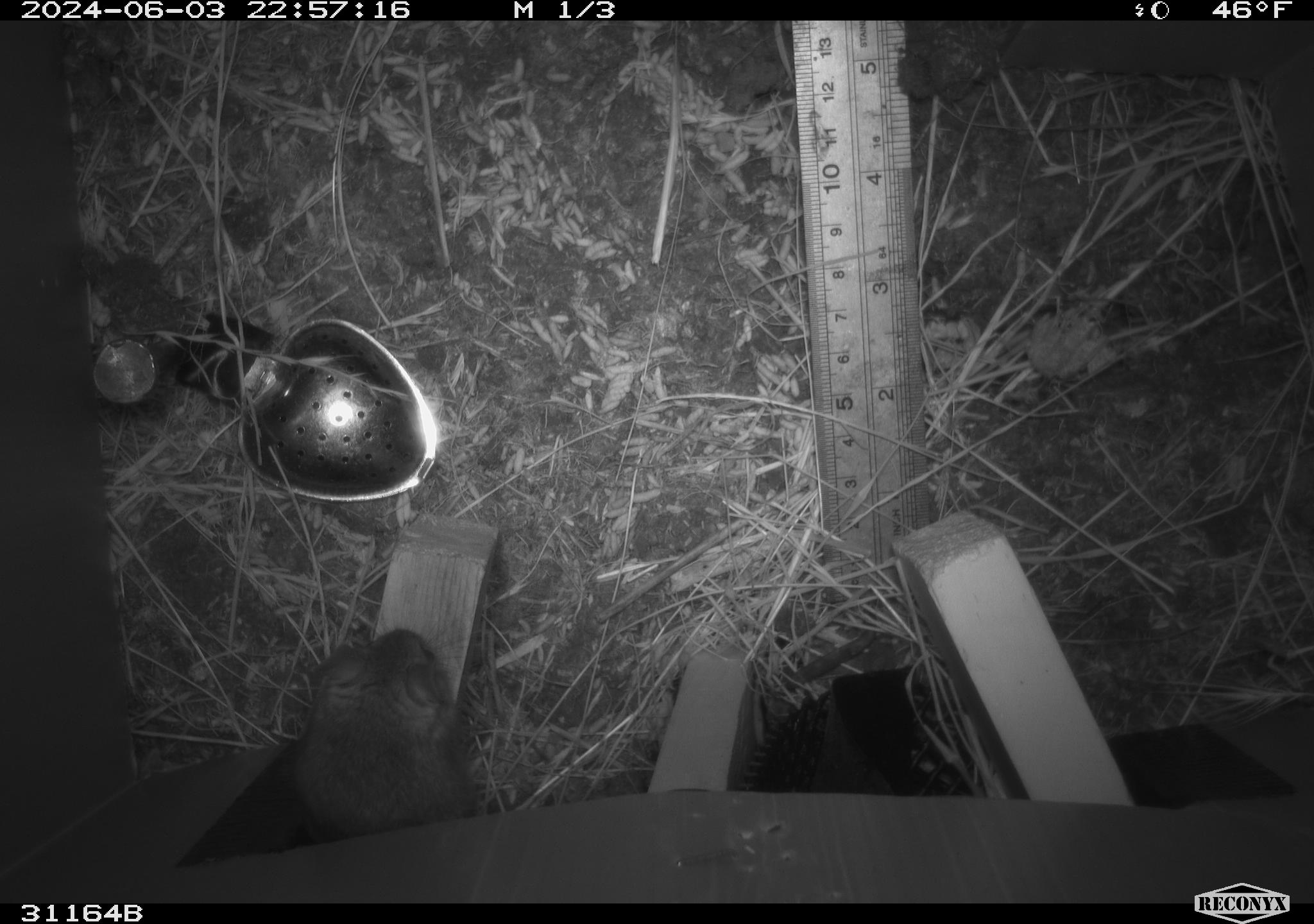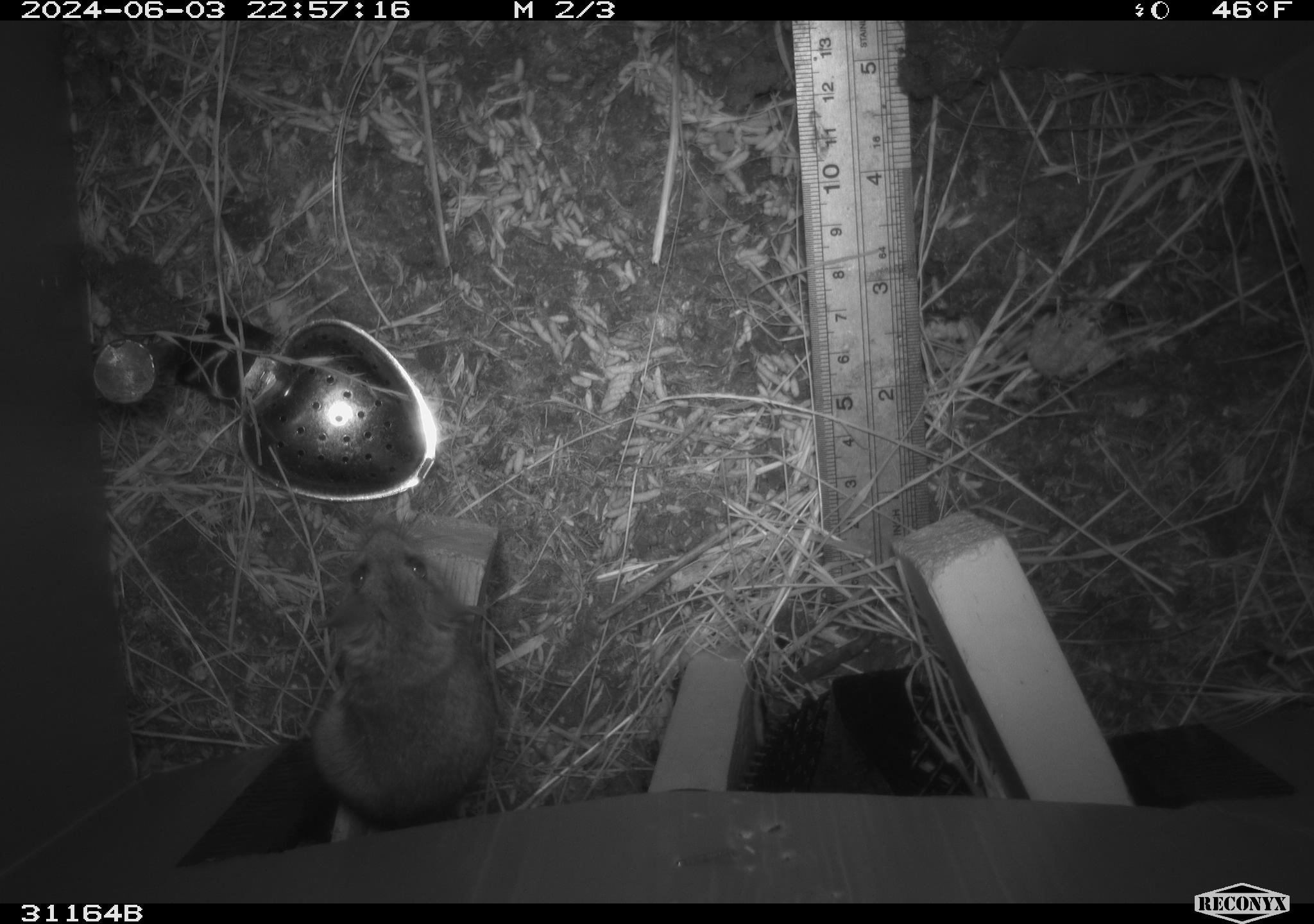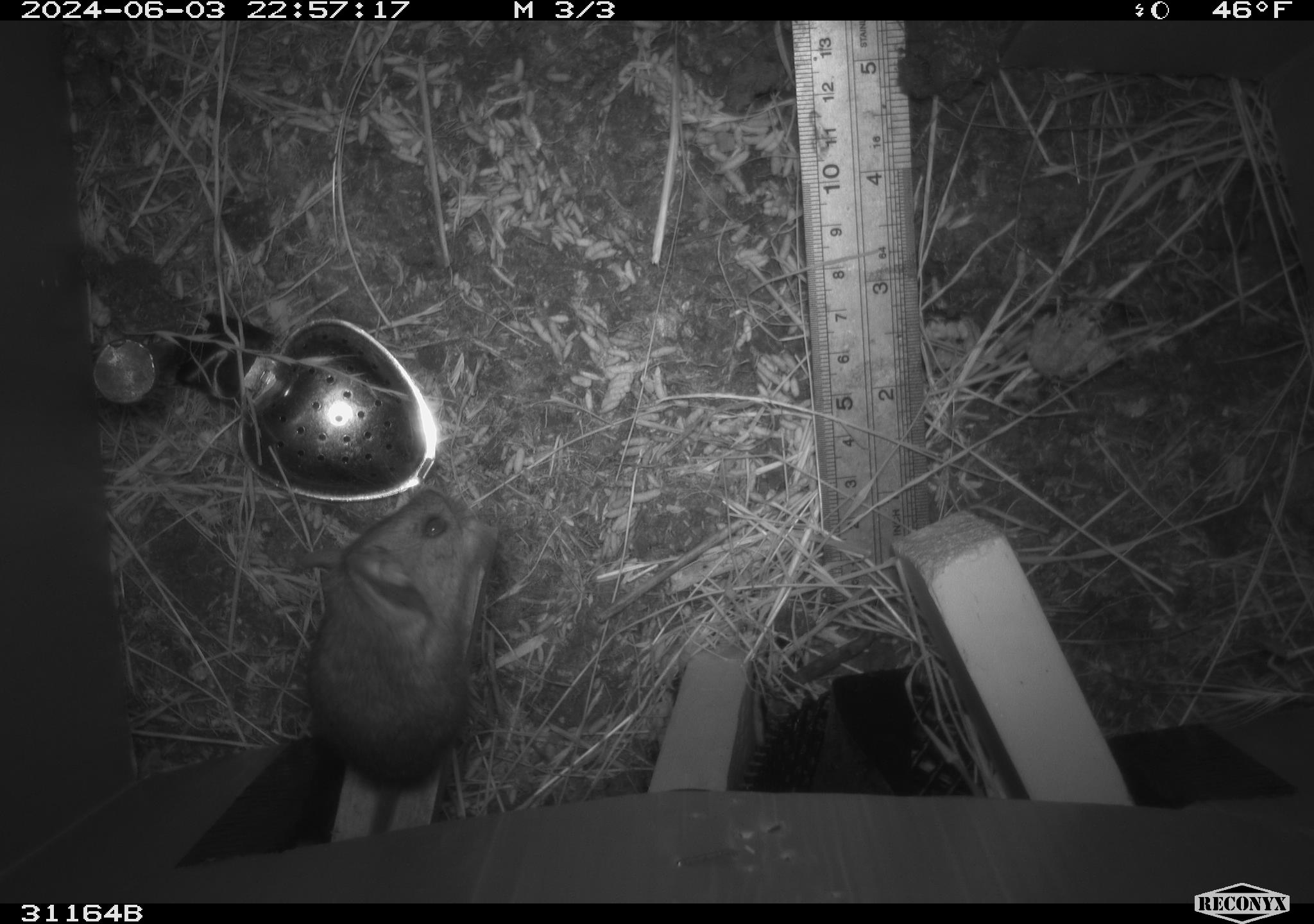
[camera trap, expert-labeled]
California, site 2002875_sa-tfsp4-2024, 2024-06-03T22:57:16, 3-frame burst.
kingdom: Animalia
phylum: Chordata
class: Mammalia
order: Rodentia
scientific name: Rodentia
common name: mouse species